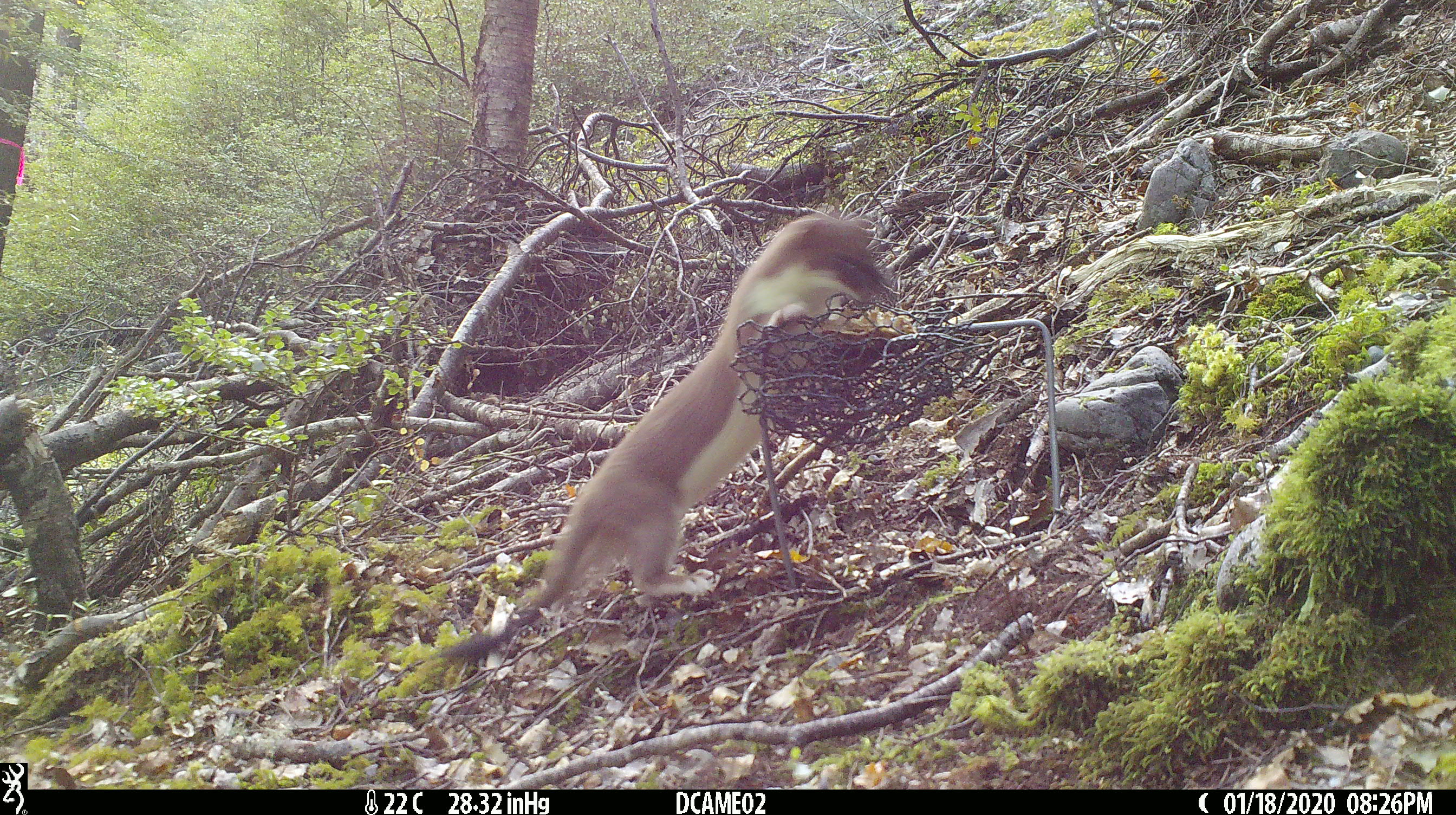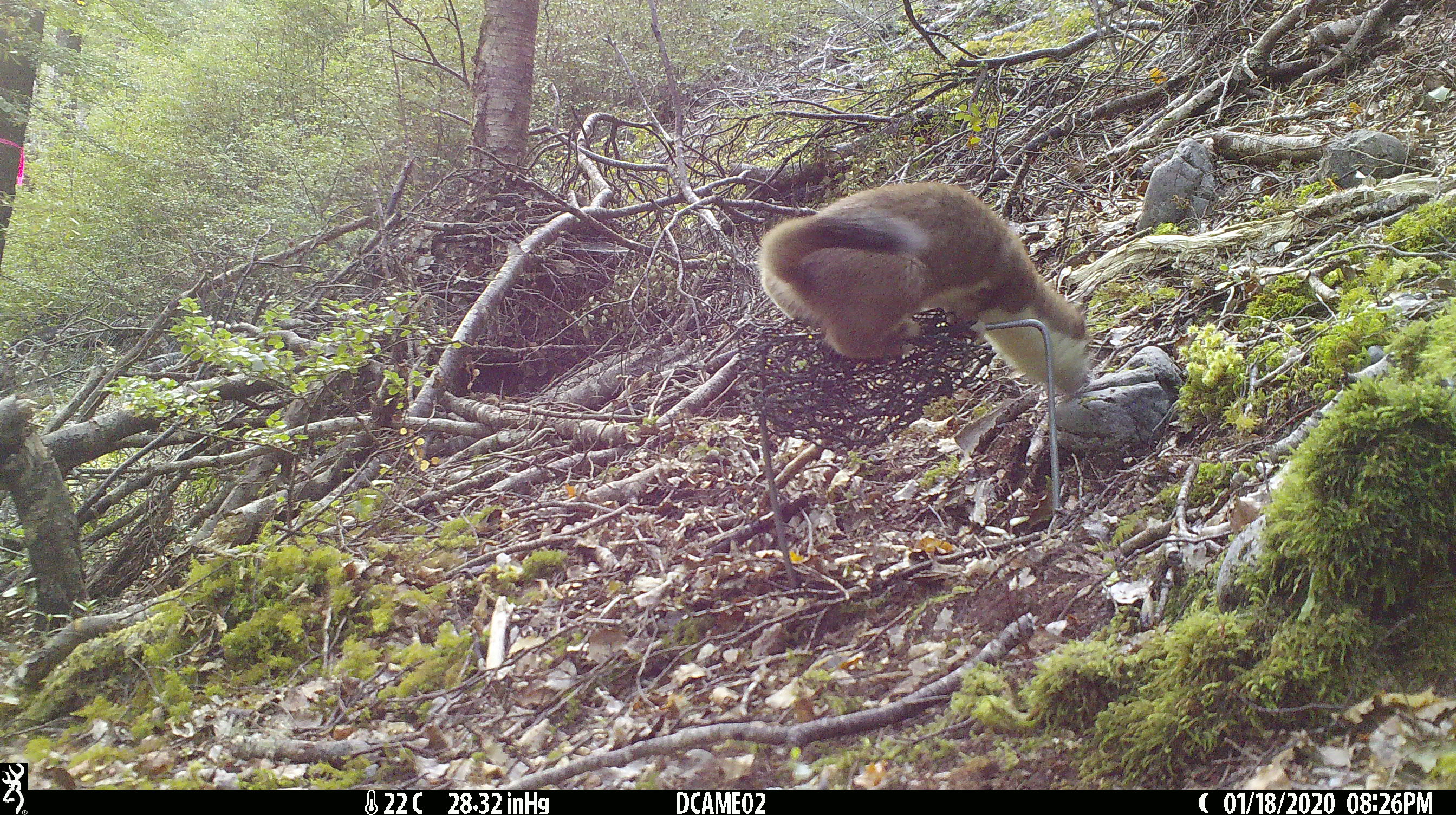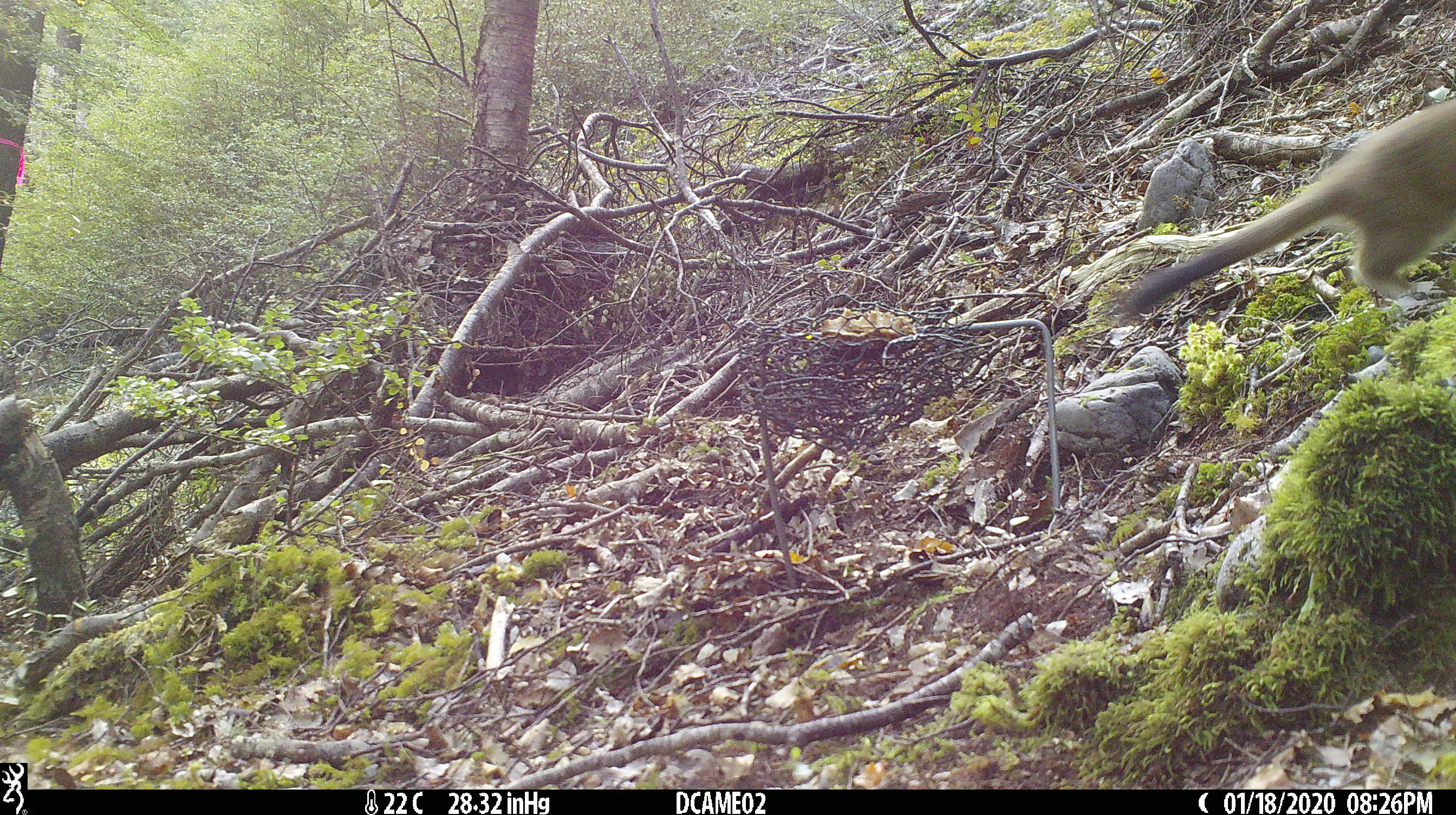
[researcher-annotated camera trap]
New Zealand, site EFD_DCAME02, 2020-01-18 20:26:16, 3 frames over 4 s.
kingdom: Animalia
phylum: Chordata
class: Mammalia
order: Carnivora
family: Mustelidae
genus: Mustela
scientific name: Mustela erminea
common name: stoat